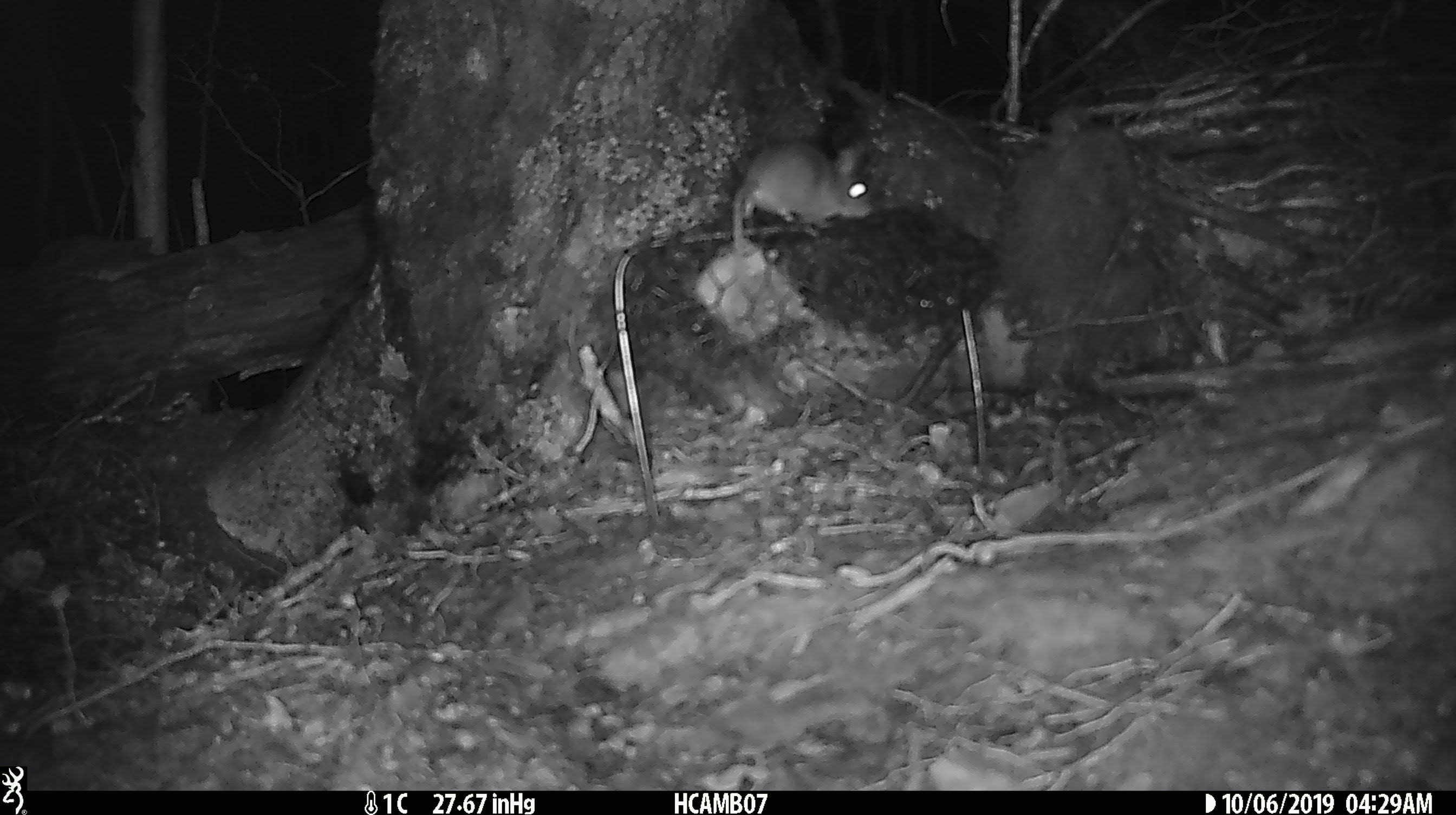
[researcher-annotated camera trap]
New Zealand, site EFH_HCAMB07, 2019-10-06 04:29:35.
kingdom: Animalia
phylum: Chordata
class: Mammalia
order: Rodentia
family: Muridae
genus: Mus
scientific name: Mus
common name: mouse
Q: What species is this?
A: Mouse (Mus).